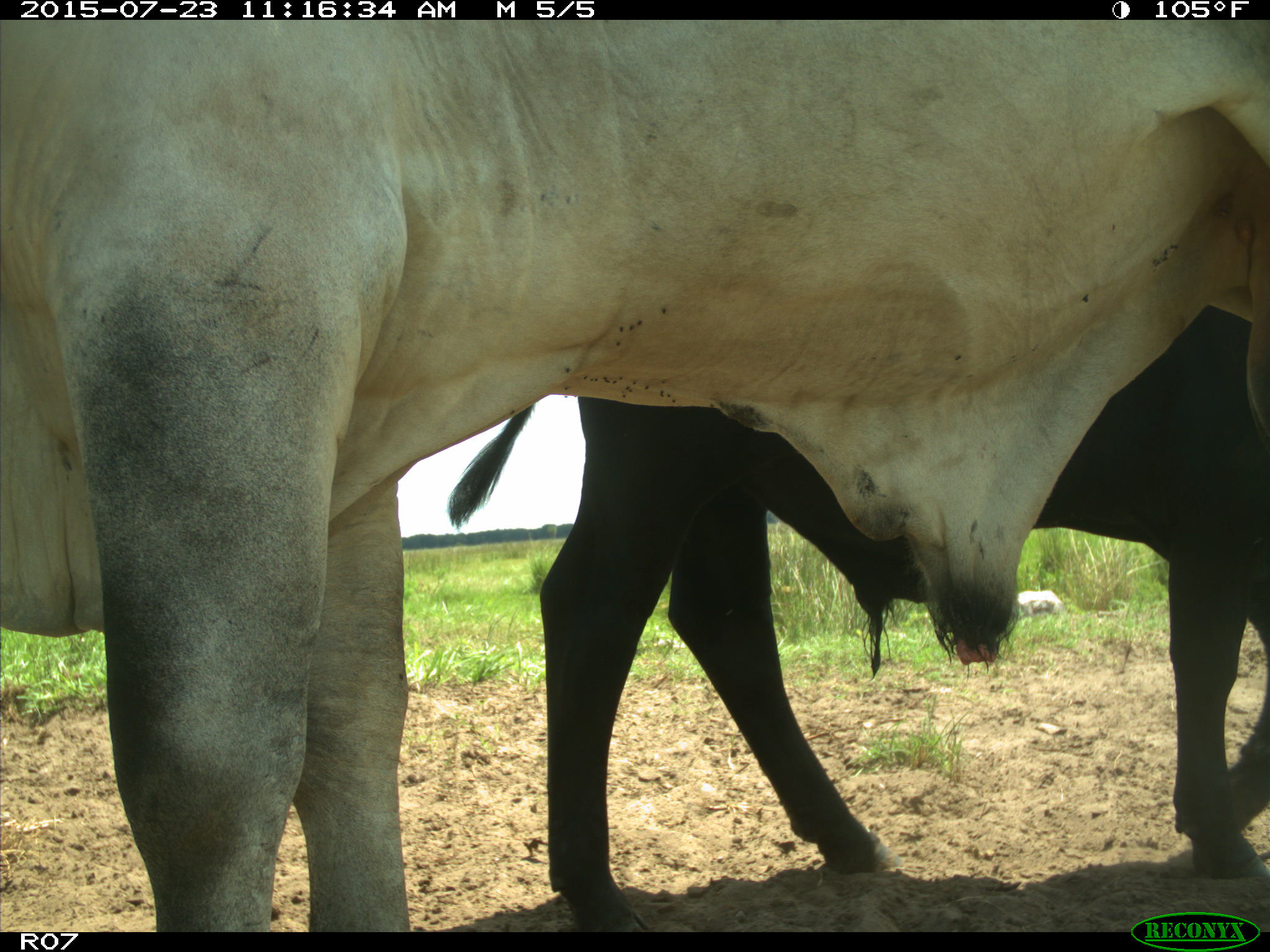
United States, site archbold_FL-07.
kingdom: Animalia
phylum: Chordata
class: Mammalia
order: Artiodactyla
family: Bovidae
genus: Bos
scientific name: Bos taurus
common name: domestic cow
Bos taurus (domestic cow).